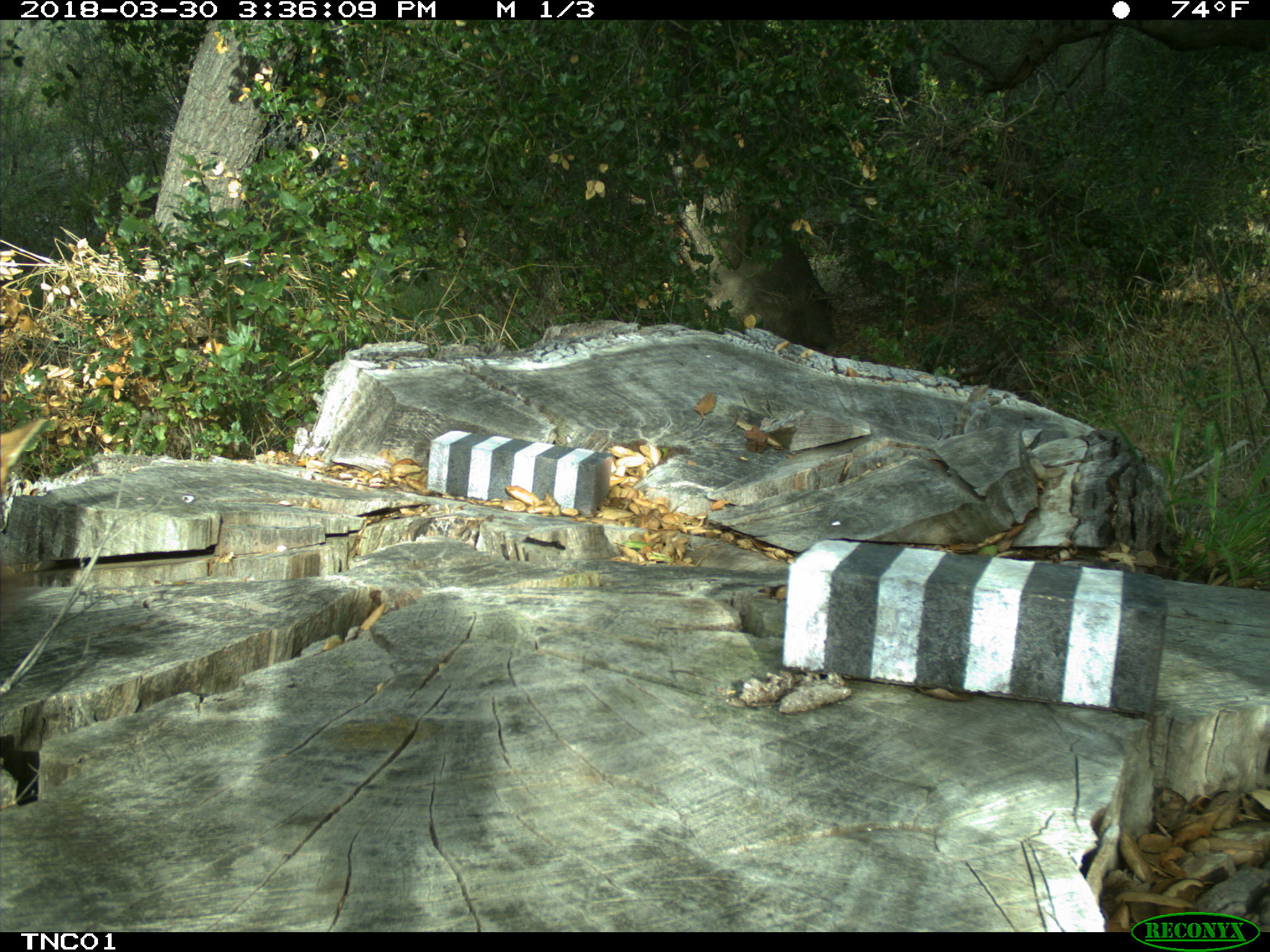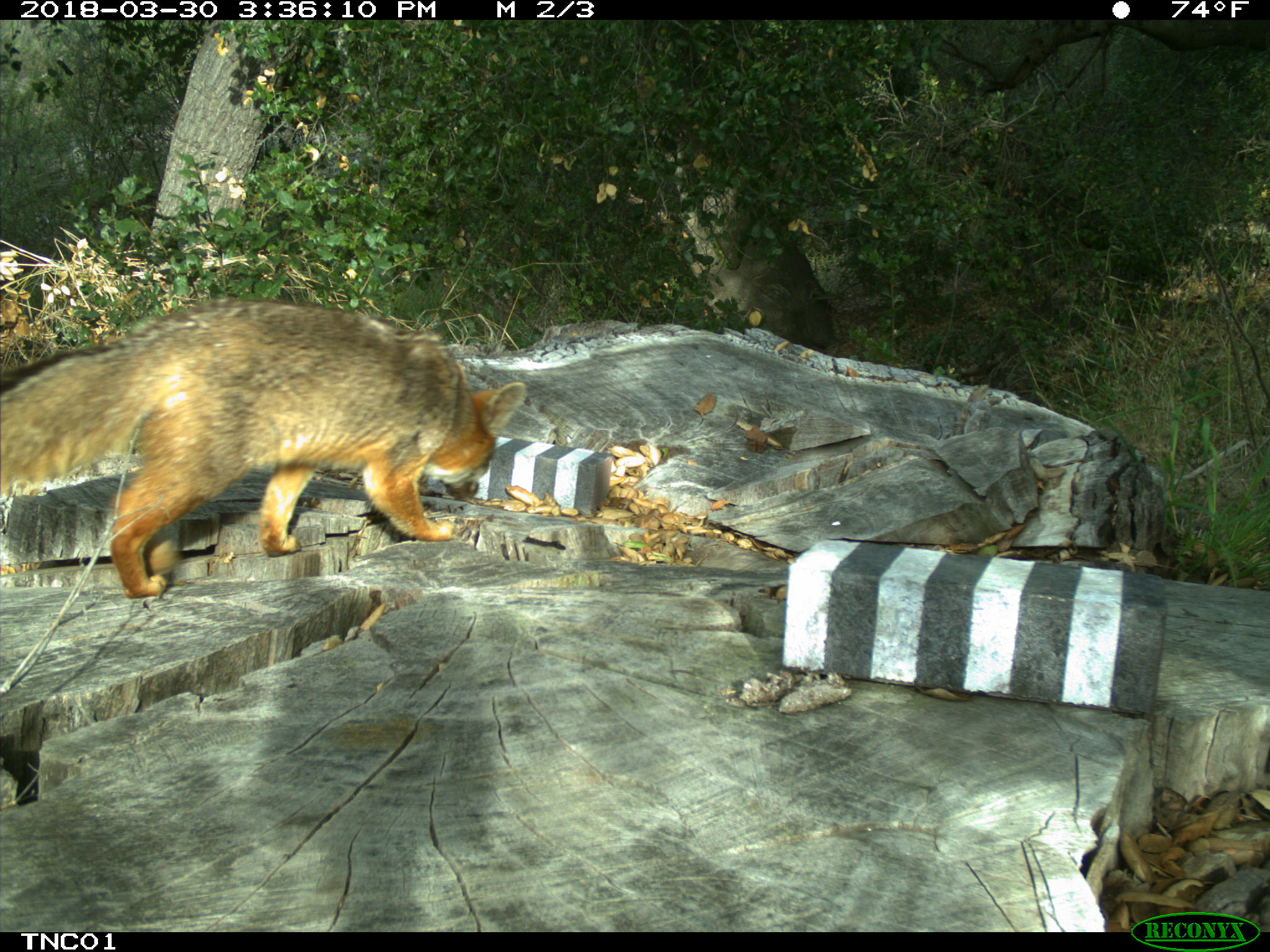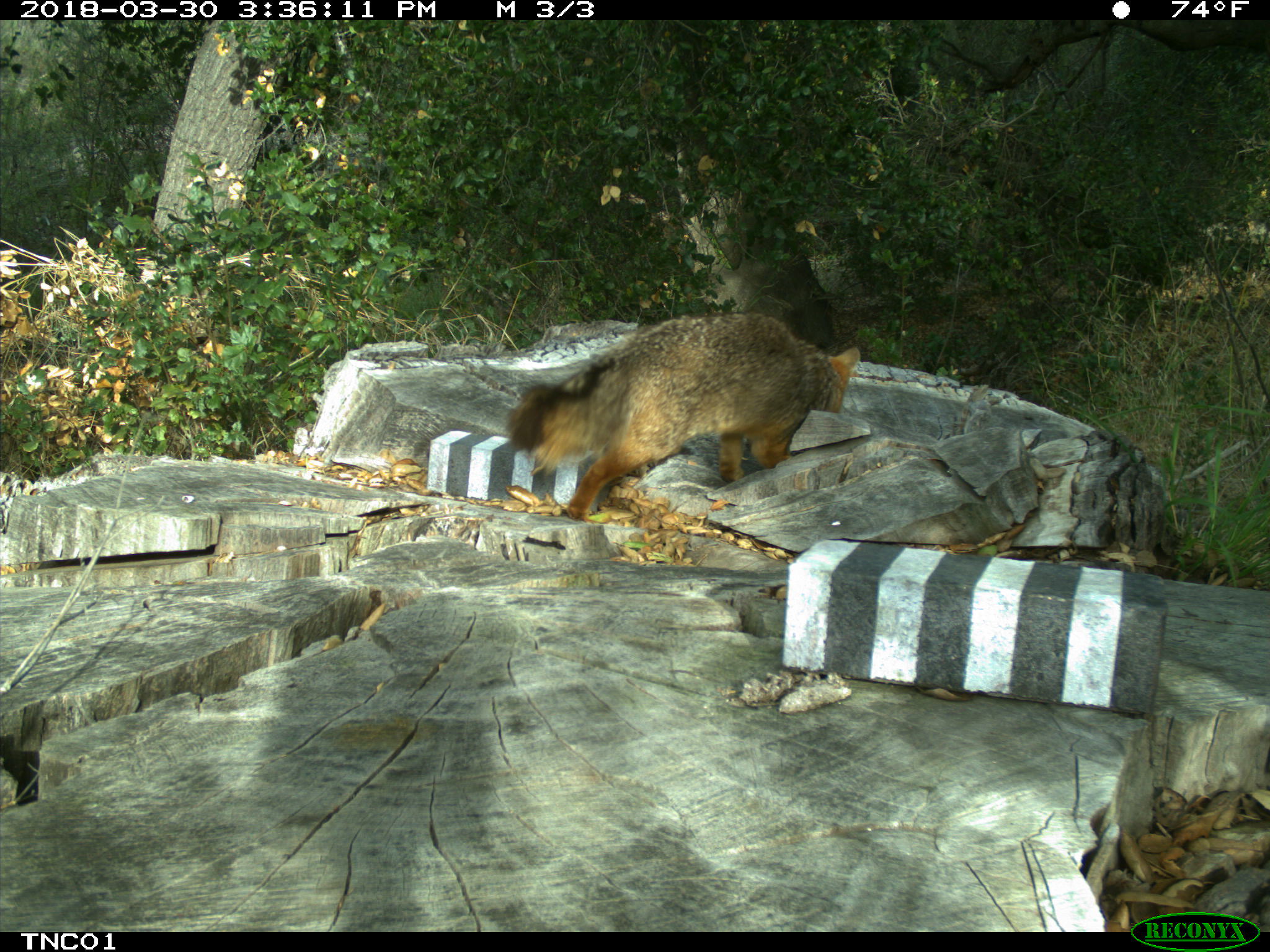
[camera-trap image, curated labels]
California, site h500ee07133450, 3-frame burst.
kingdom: Animalia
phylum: Chordata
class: Mammalia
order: Carnivora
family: Canidae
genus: Urocyon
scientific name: Urocyon littoralis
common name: island fox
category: fox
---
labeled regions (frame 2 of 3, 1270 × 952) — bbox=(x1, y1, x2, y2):
fox: bbox=(0, 294, 526, 597)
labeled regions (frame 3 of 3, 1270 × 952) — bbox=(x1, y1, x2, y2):
fox: bbox=(504, 311, 861, 521)